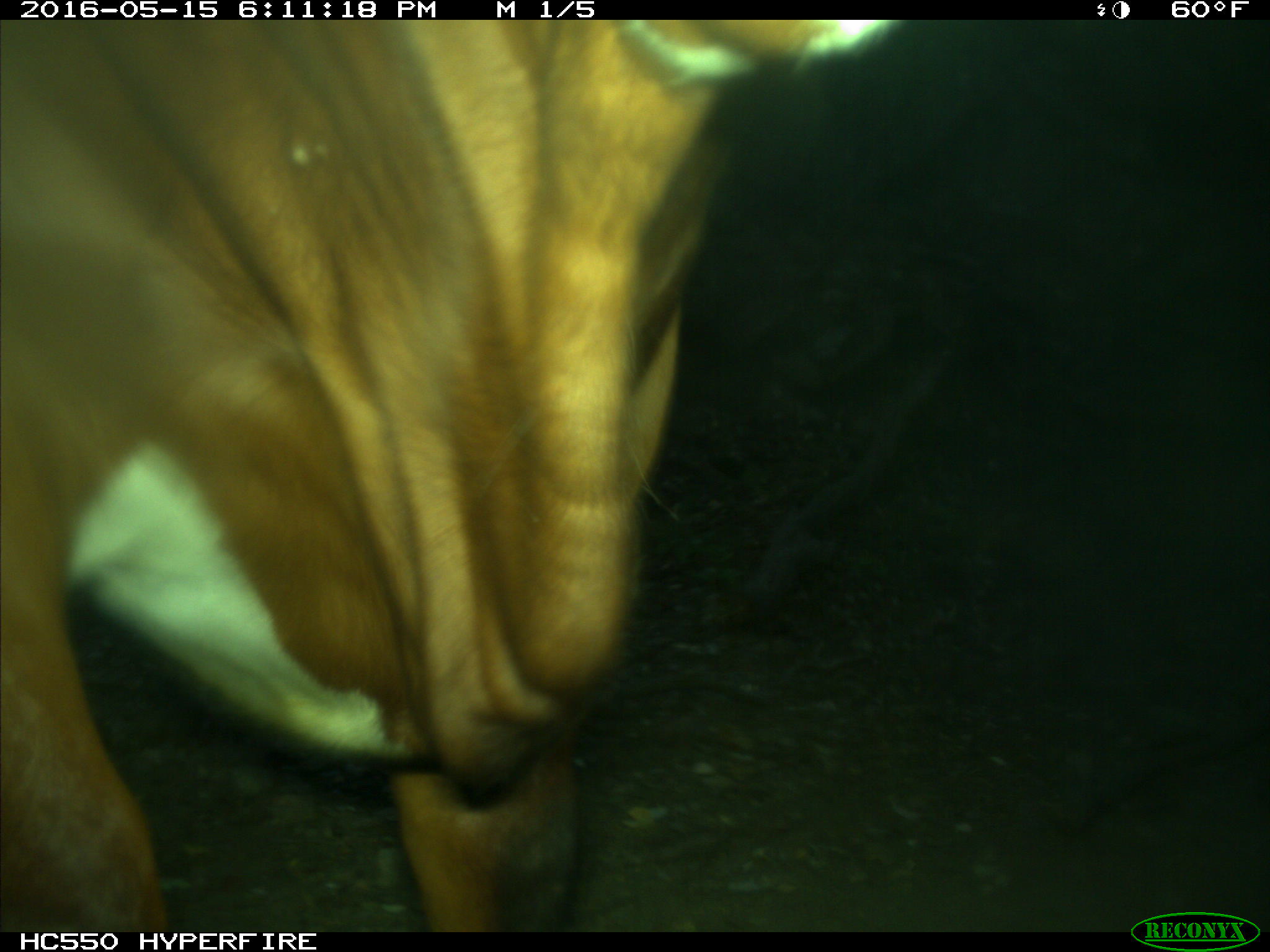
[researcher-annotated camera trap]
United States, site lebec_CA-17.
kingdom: Animalia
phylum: Chordata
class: Mammalia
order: Artiodactyla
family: Bovidae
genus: Bos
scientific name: Bos taurus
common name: domestic cow